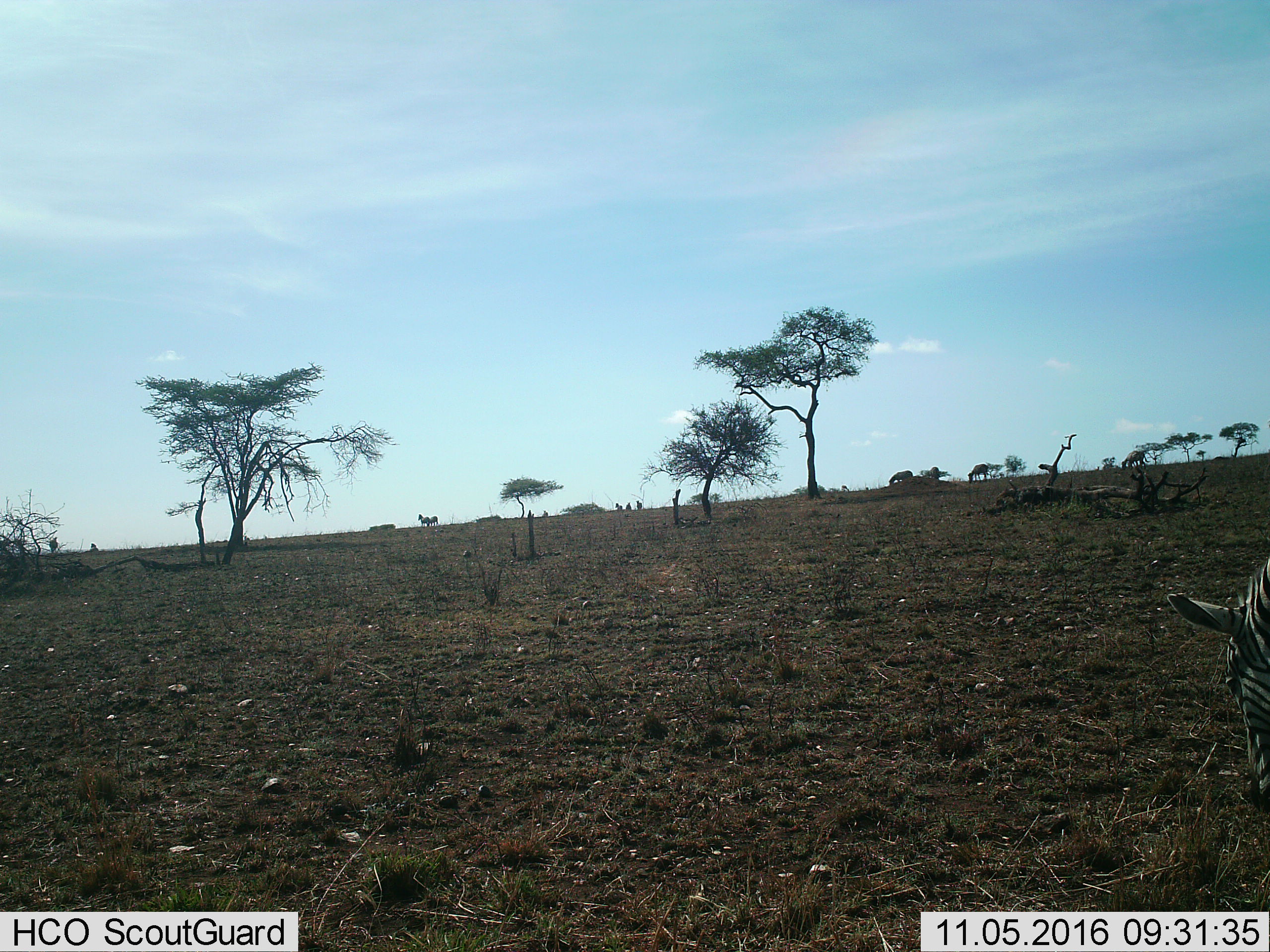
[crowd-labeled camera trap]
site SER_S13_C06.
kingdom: Animalia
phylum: Chordata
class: Mammalia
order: Perissodactyla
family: Equidae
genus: Equus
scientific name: Equus quagga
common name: plains zebra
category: zebraplains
Zebraplains (plains zebra) (Equus quagga), count 9. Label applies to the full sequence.